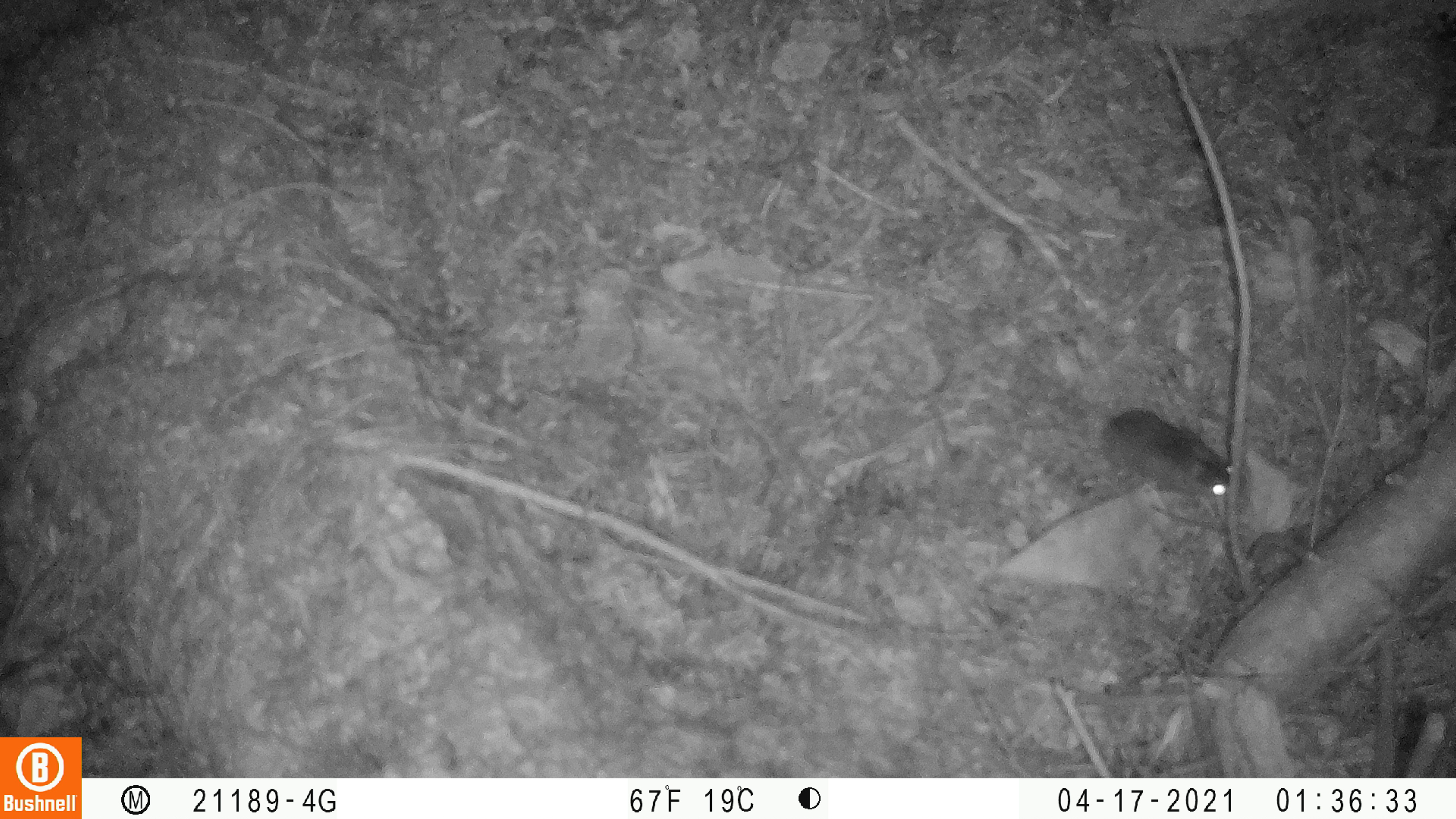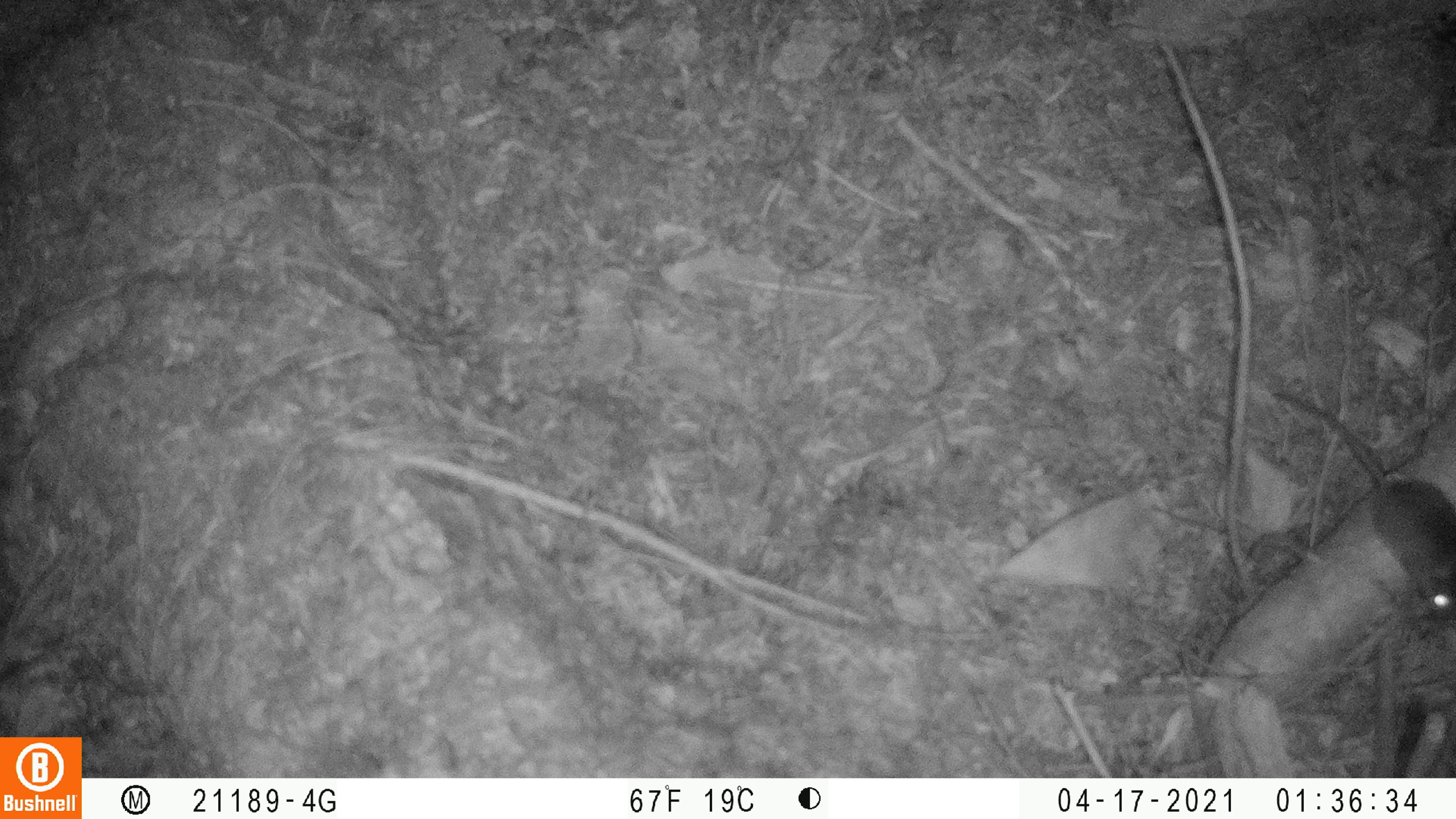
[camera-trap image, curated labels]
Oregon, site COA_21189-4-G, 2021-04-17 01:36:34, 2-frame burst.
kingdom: Animalia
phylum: Chordata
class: Mammalia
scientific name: Mammalia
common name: small mammal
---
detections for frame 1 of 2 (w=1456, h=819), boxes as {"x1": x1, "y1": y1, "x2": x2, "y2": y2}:
small mammal: {"x1": 931, "y1": 295, "x2": 1247, "y2": 504}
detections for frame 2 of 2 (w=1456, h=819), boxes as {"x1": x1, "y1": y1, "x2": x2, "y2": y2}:
small mammal: {"x1": 1270, "y1": 389, "x2": 1451, "y2": 628}